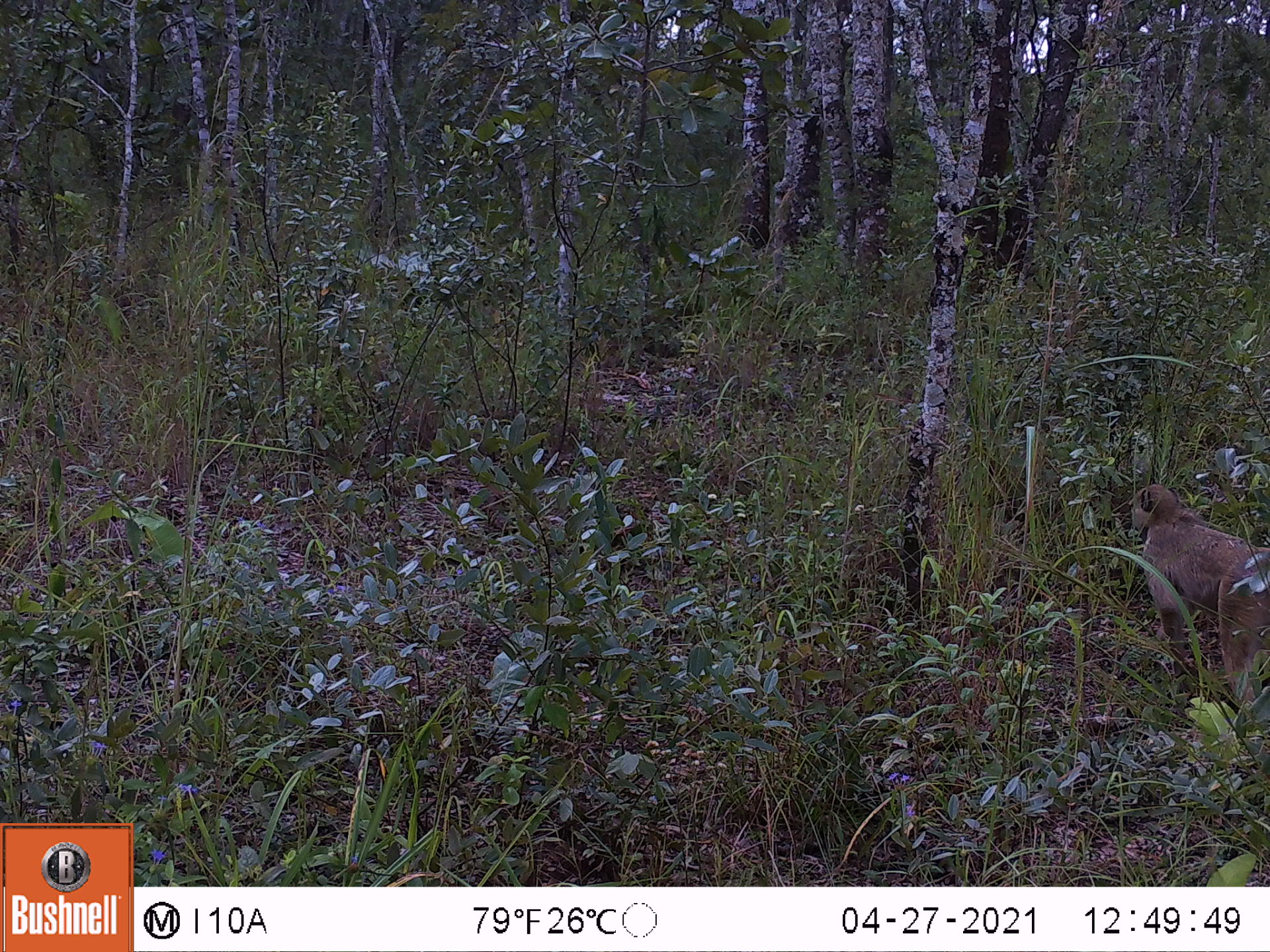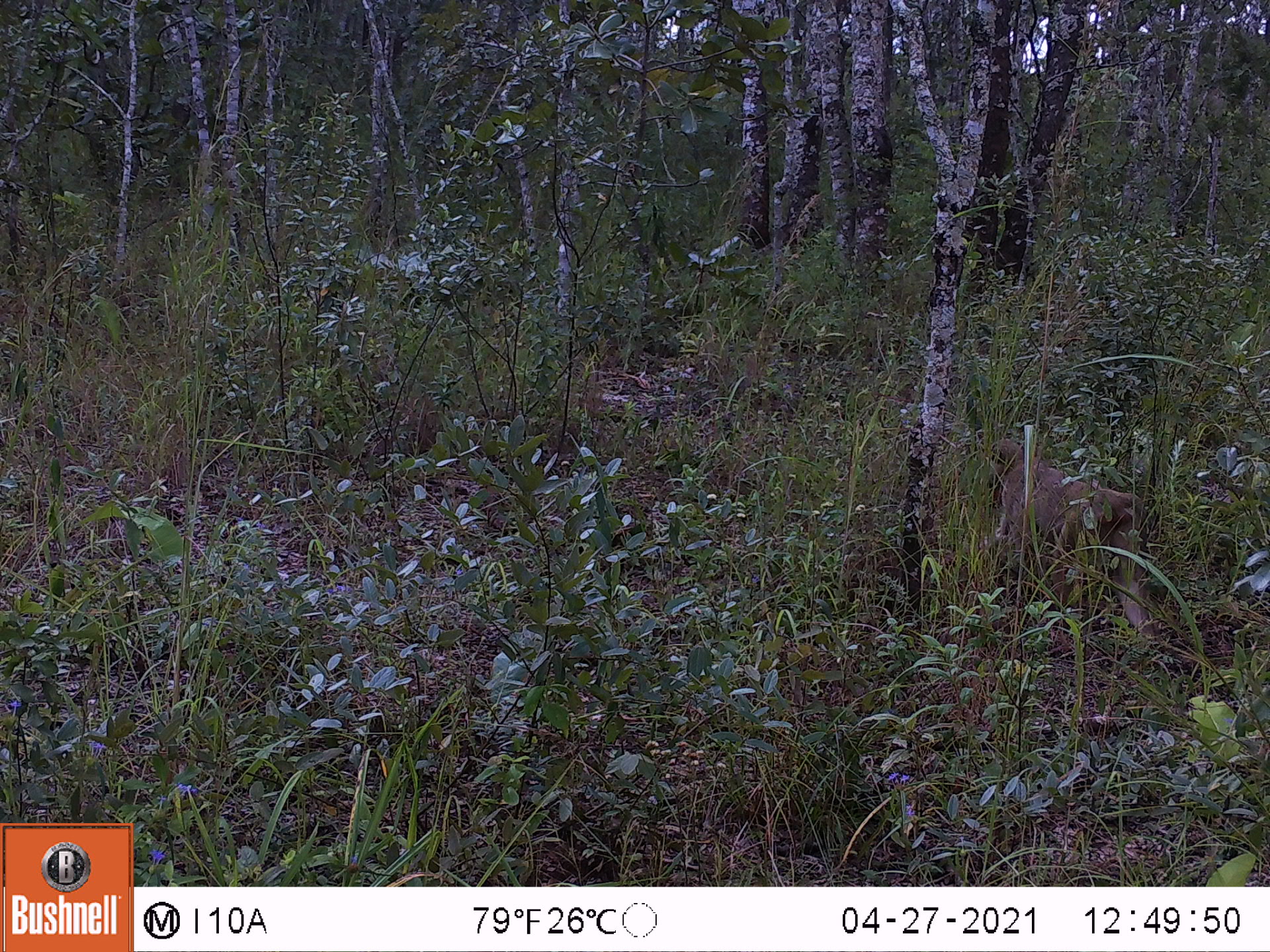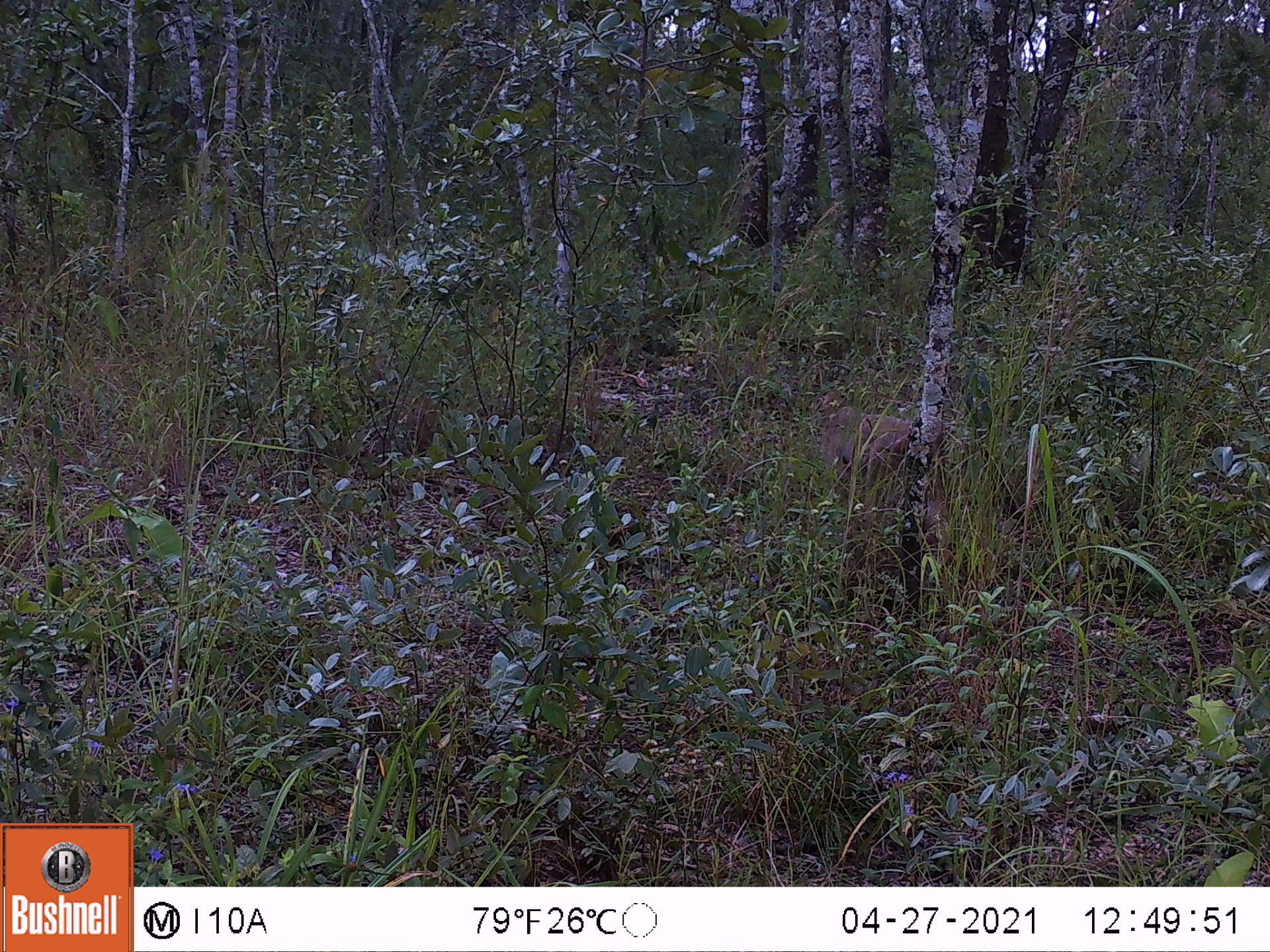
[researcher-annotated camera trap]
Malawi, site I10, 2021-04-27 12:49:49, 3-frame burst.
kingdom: Animalia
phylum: Chordata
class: Mammalia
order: Primates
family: Cercopithecidae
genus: Papio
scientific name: Papio cynocephalus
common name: yellow baboon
Yellow baboon (Papio cynocephalus), count 1.